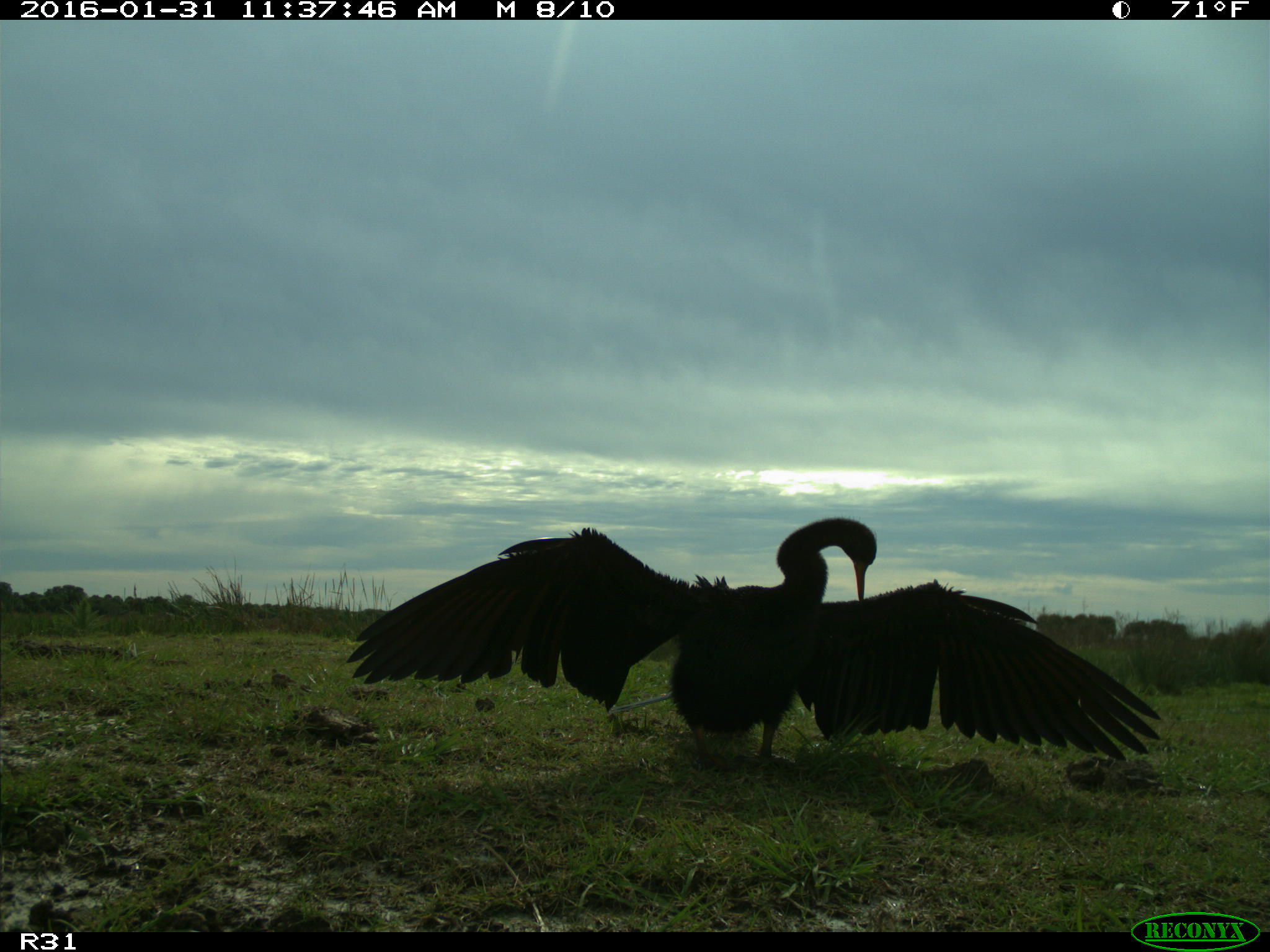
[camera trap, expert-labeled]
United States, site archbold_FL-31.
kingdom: Animalia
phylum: Chordata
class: Aves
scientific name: Aves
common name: birds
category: unidentified bird